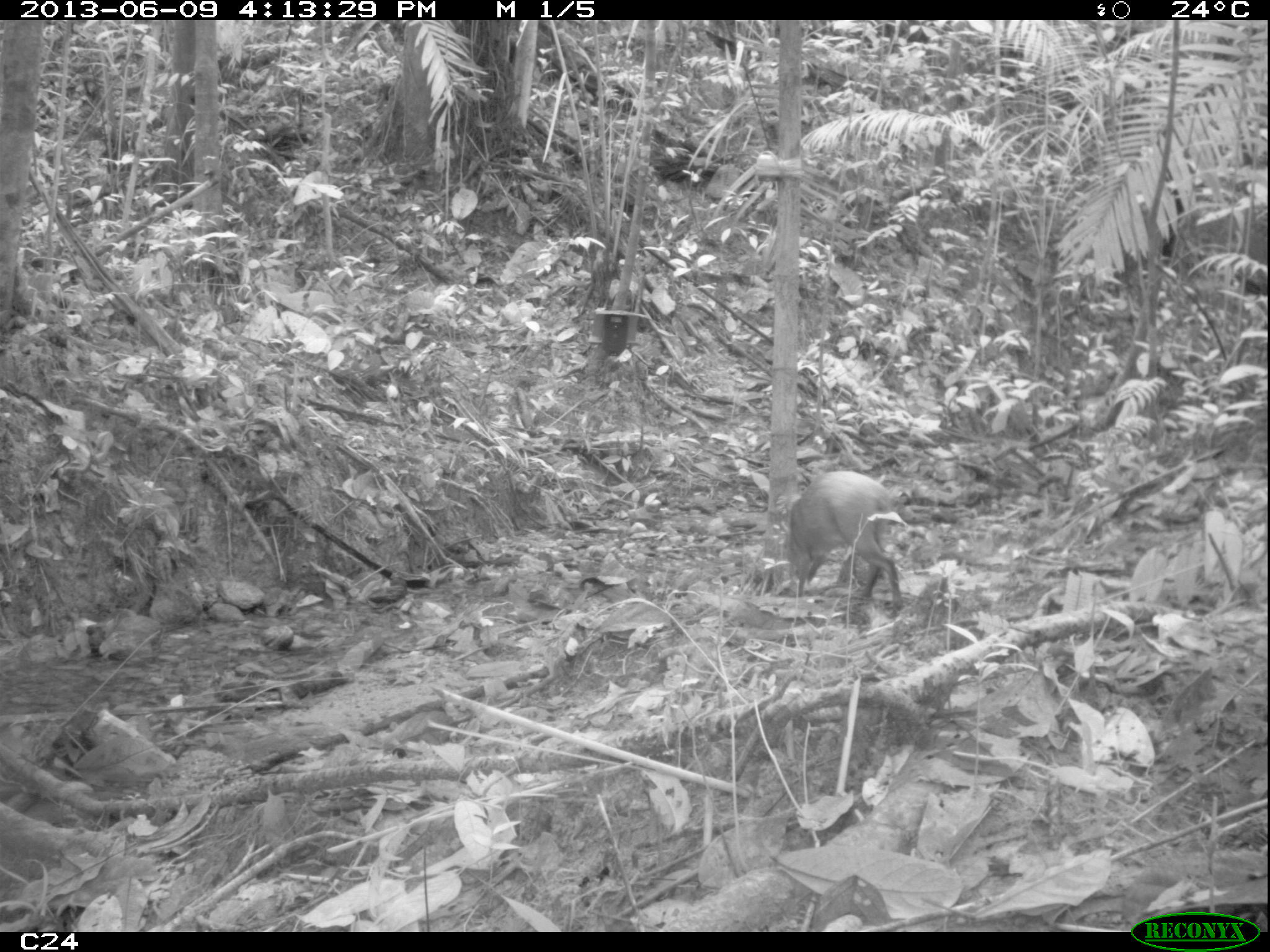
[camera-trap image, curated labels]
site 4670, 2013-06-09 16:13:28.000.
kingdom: Animalia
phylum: Chordata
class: Mammalia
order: Rodentia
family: Dasyproctidae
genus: Dasyprocta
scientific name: Dasyprocta leporina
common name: red-rumped agouti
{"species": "Dasyprocta leporina (red-rumped agouti)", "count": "1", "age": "adult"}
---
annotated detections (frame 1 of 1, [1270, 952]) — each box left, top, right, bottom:
dasyprocta leporina: 782, 468, 908, 613